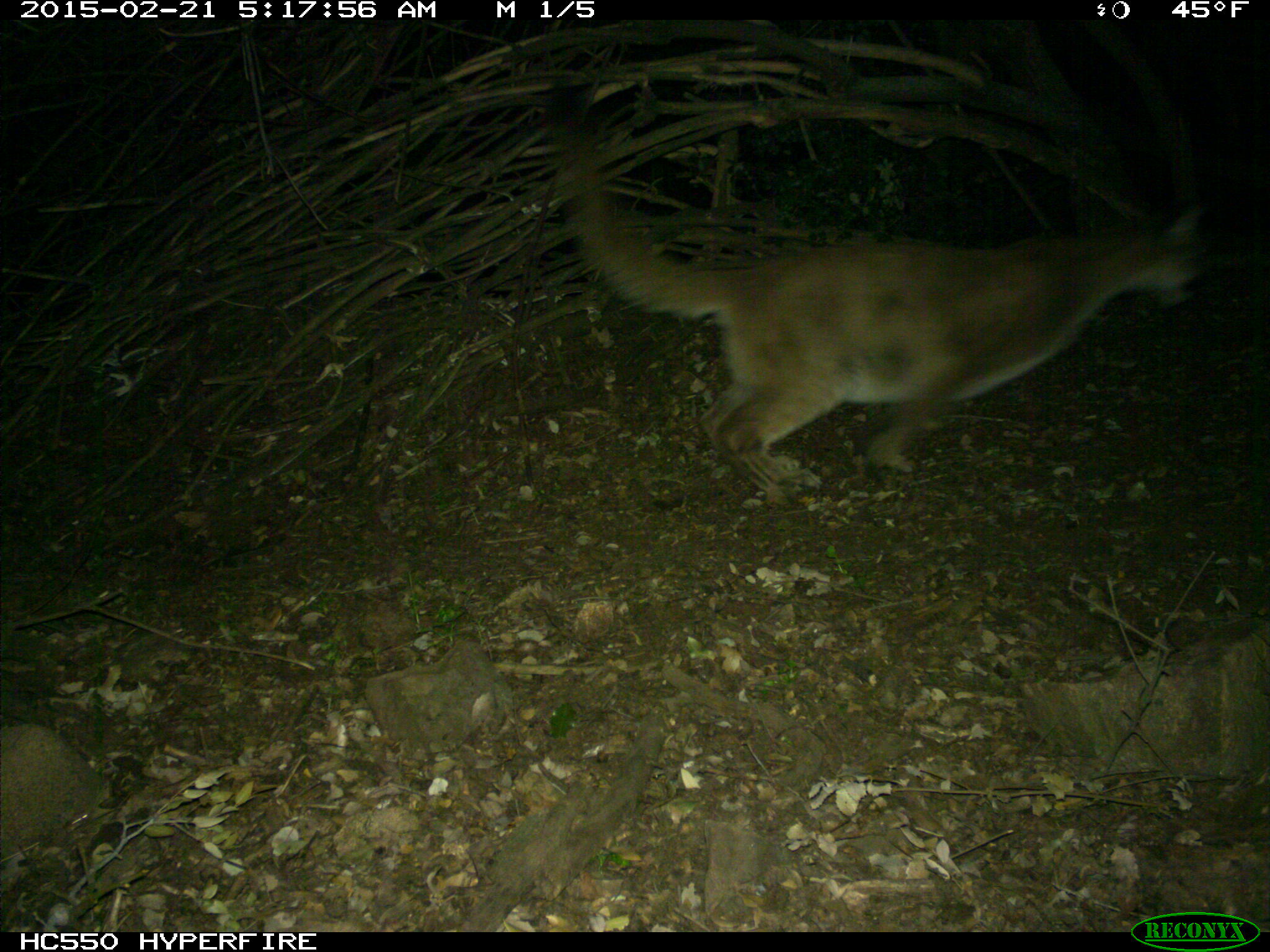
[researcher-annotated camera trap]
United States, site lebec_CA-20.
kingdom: Animalia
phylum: Chordata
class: Mammalia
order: Carnivora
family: Felidae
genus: Puma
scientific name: Puma concolor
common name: mountain lion